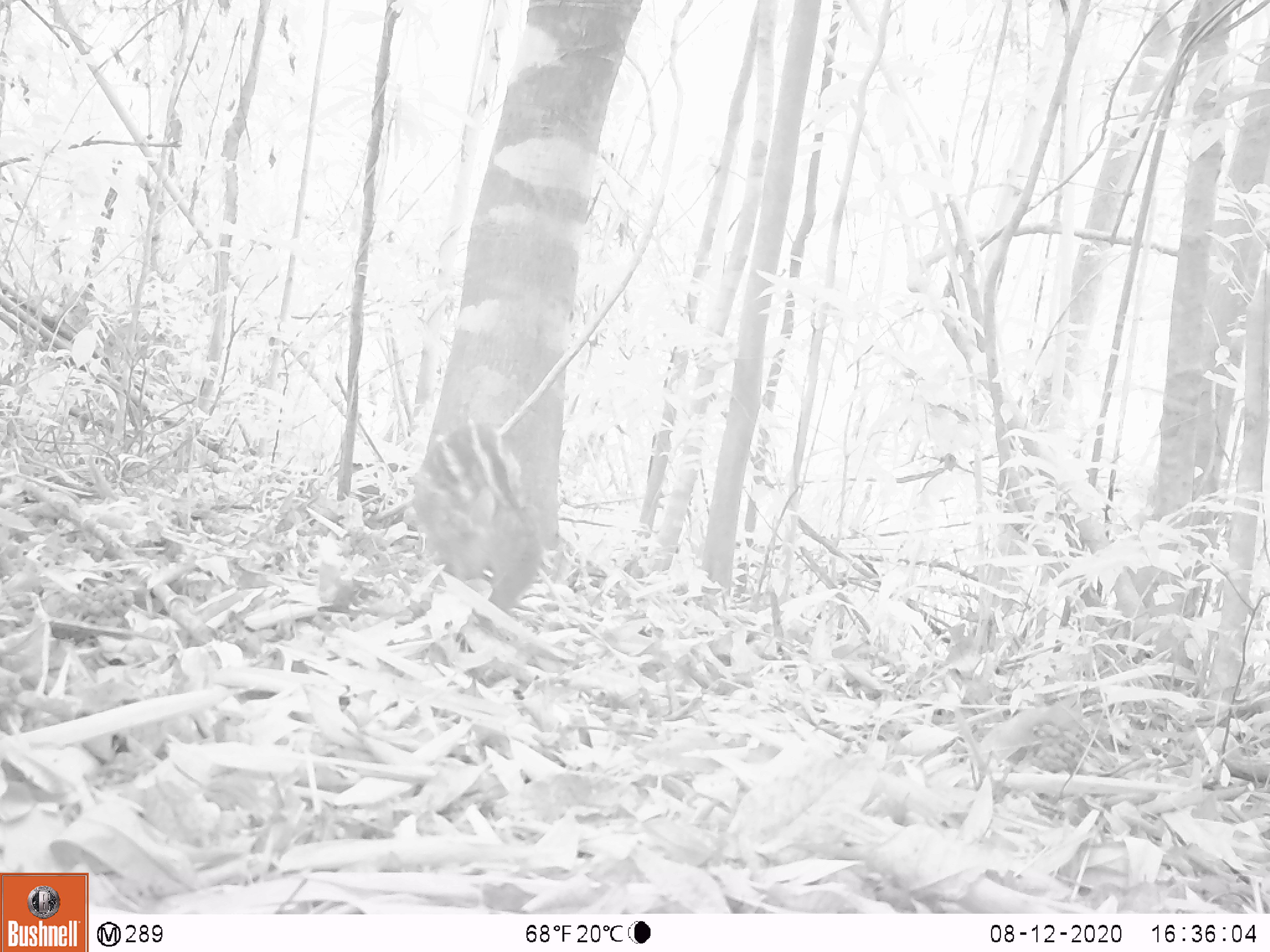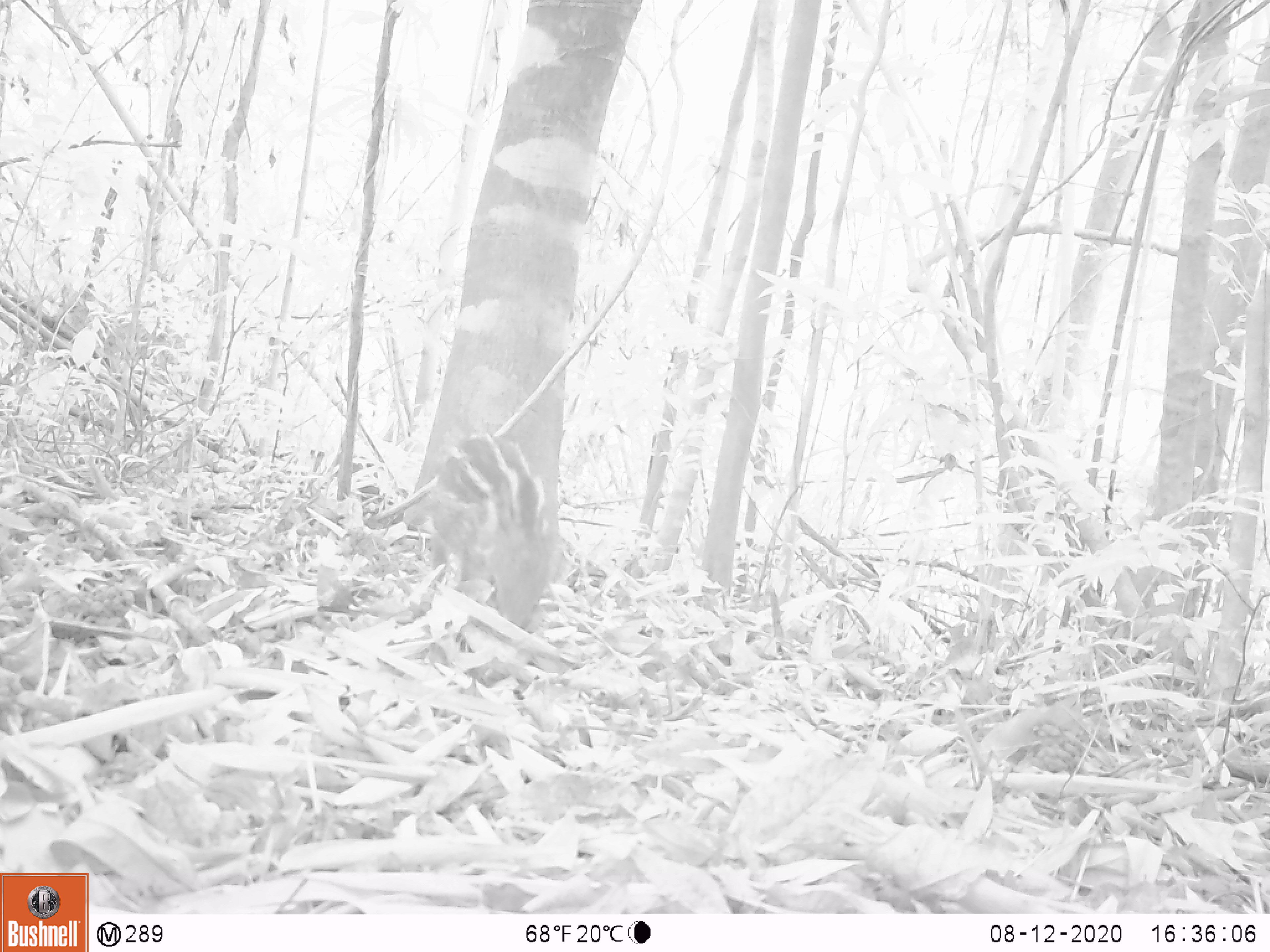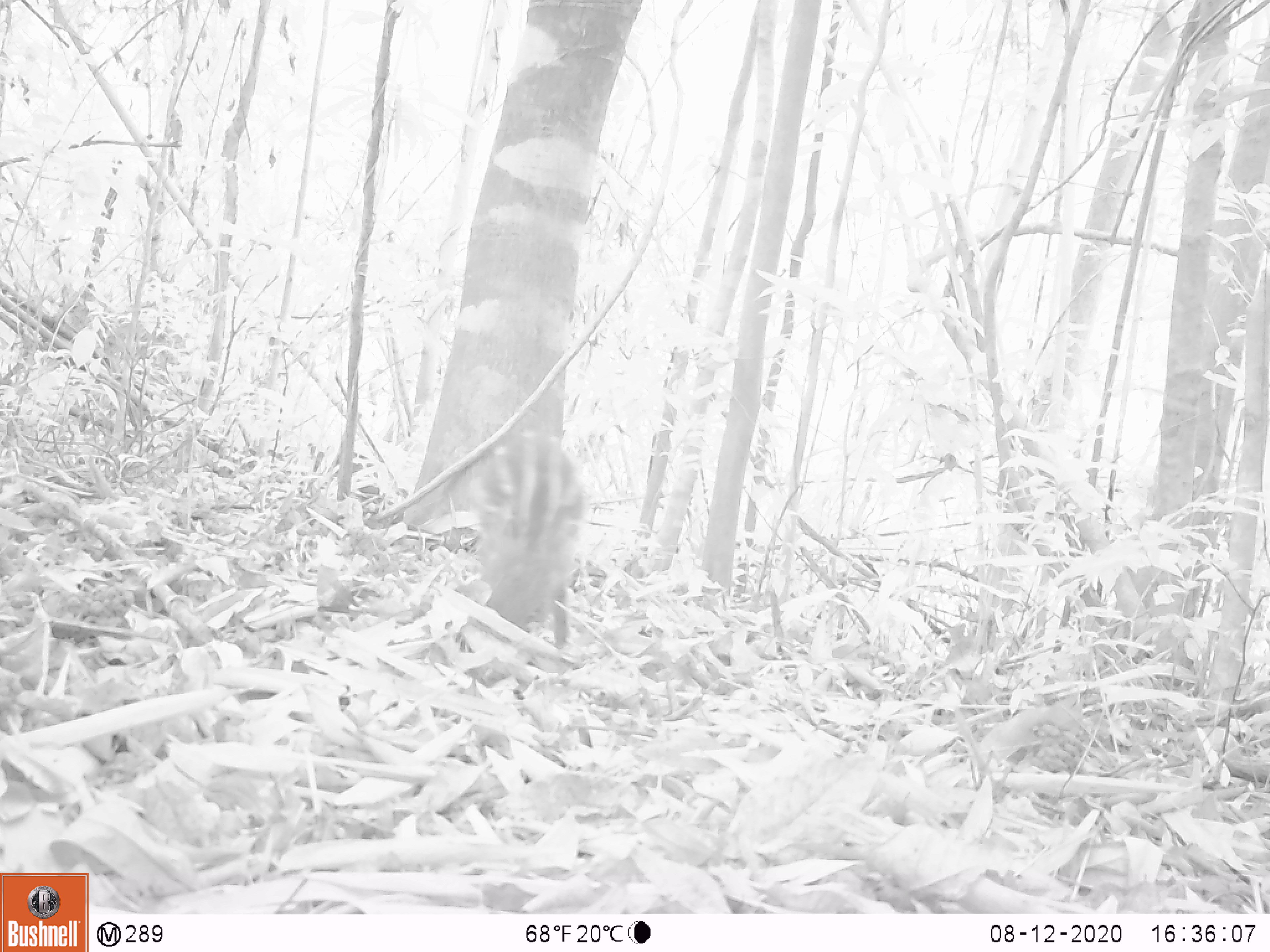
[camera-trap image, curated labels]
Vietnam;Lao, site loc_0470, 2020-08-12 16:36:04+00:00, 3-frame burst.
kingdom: Animalia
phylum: Chordata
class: Mammalia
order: Artiodactyla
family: Suidae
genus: Sus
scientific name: Sus scrofa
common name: eurasian wild pig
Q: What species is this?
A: Eurasian wild pig (Sus scrofa).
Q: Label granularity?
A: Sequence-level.